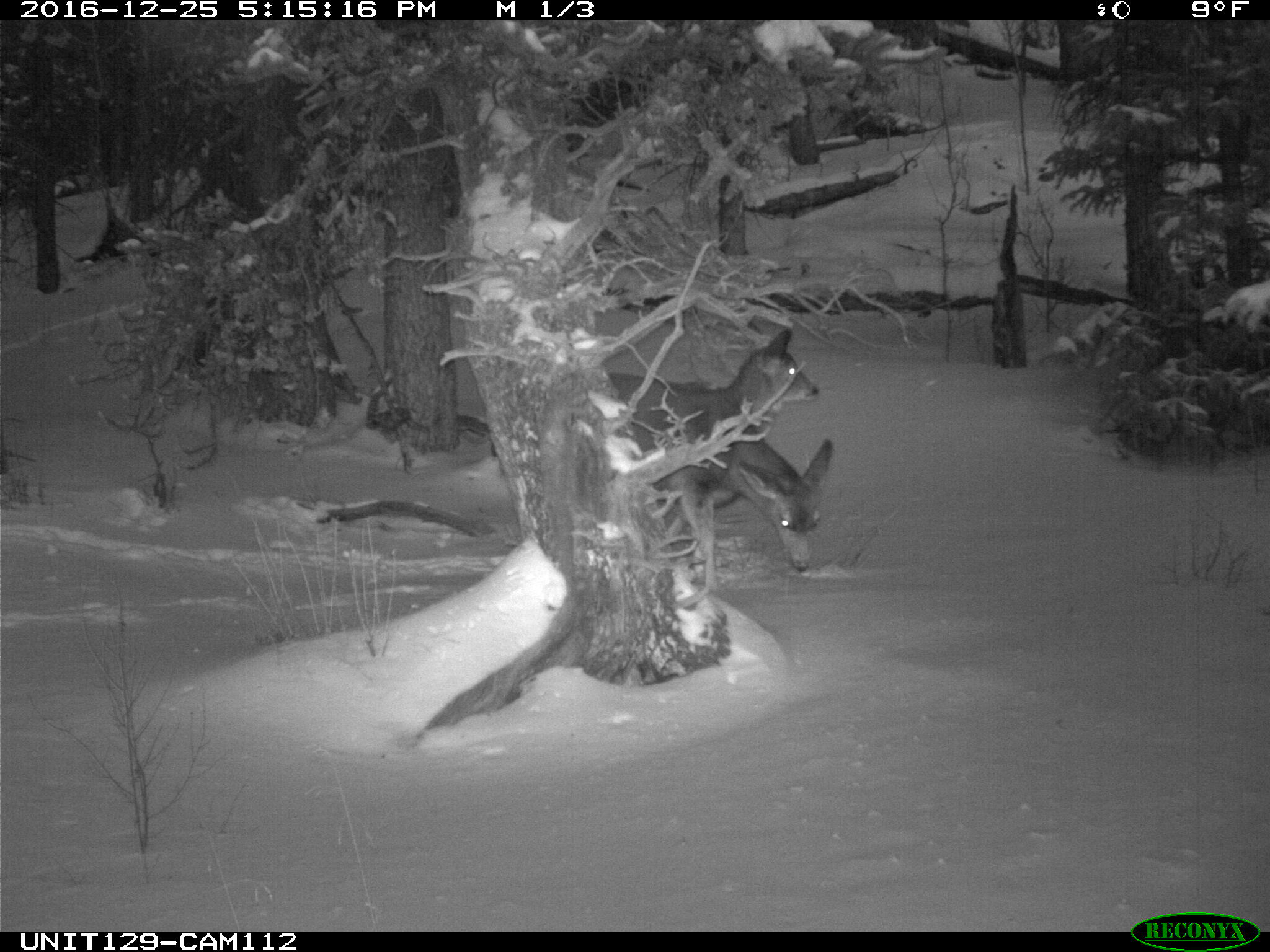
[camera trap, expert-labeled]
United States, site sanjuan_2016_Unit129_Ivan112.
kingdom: Animalia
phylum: Chordata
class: Mammalia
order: Artiodactyla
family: Cervidae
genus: Odocoileus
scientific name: Odocoileus hemionus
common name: mule deer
Odocoileus hemionus (mule deer).